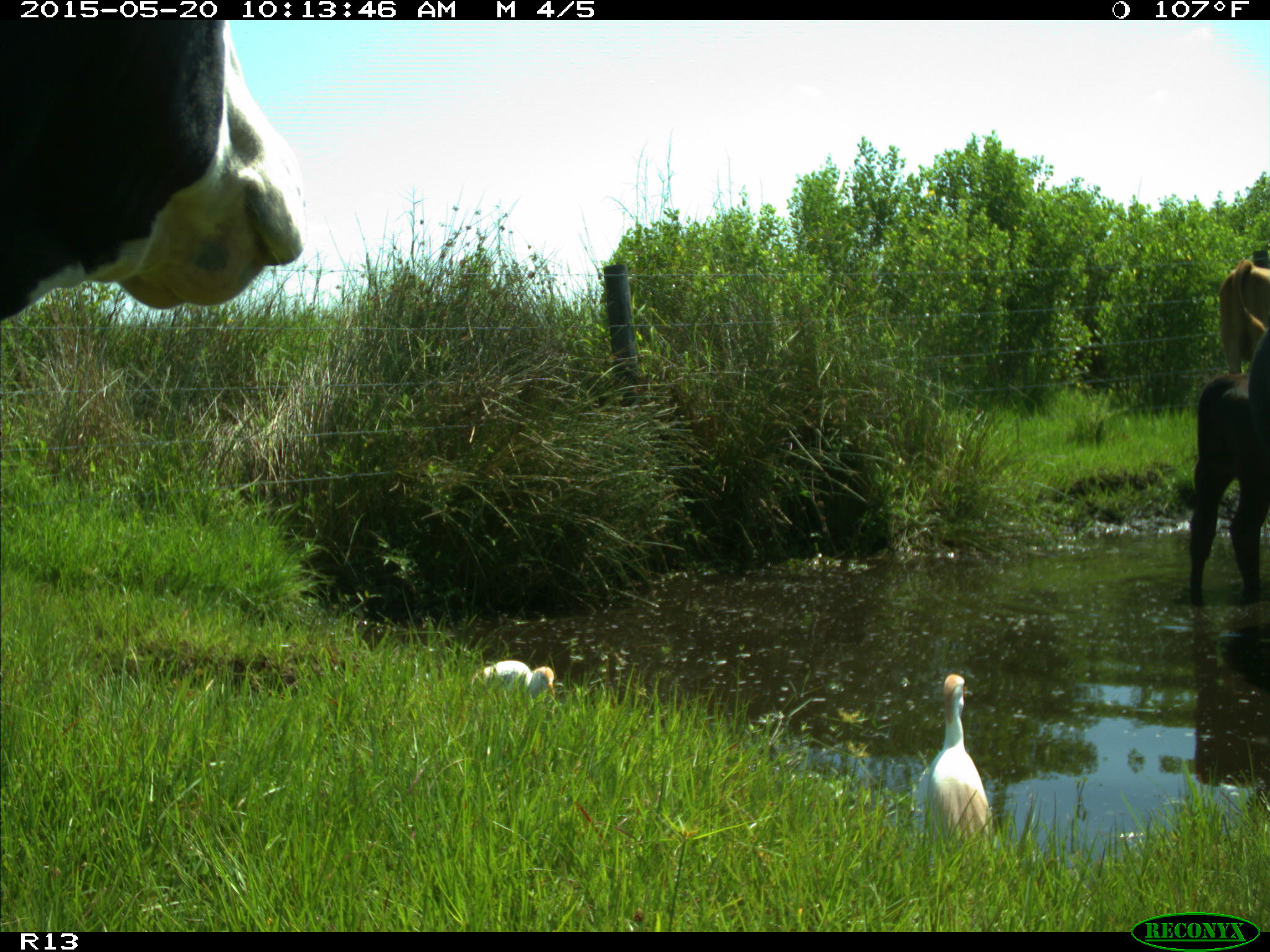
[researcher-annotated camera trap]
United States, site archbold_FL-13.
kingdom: Animalia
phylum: Chordata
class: Mammalia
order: Artiodactyla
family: Bovidae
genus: Bos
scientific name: Bos taurus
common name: domestic cow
Bos taurus (domestic cow).